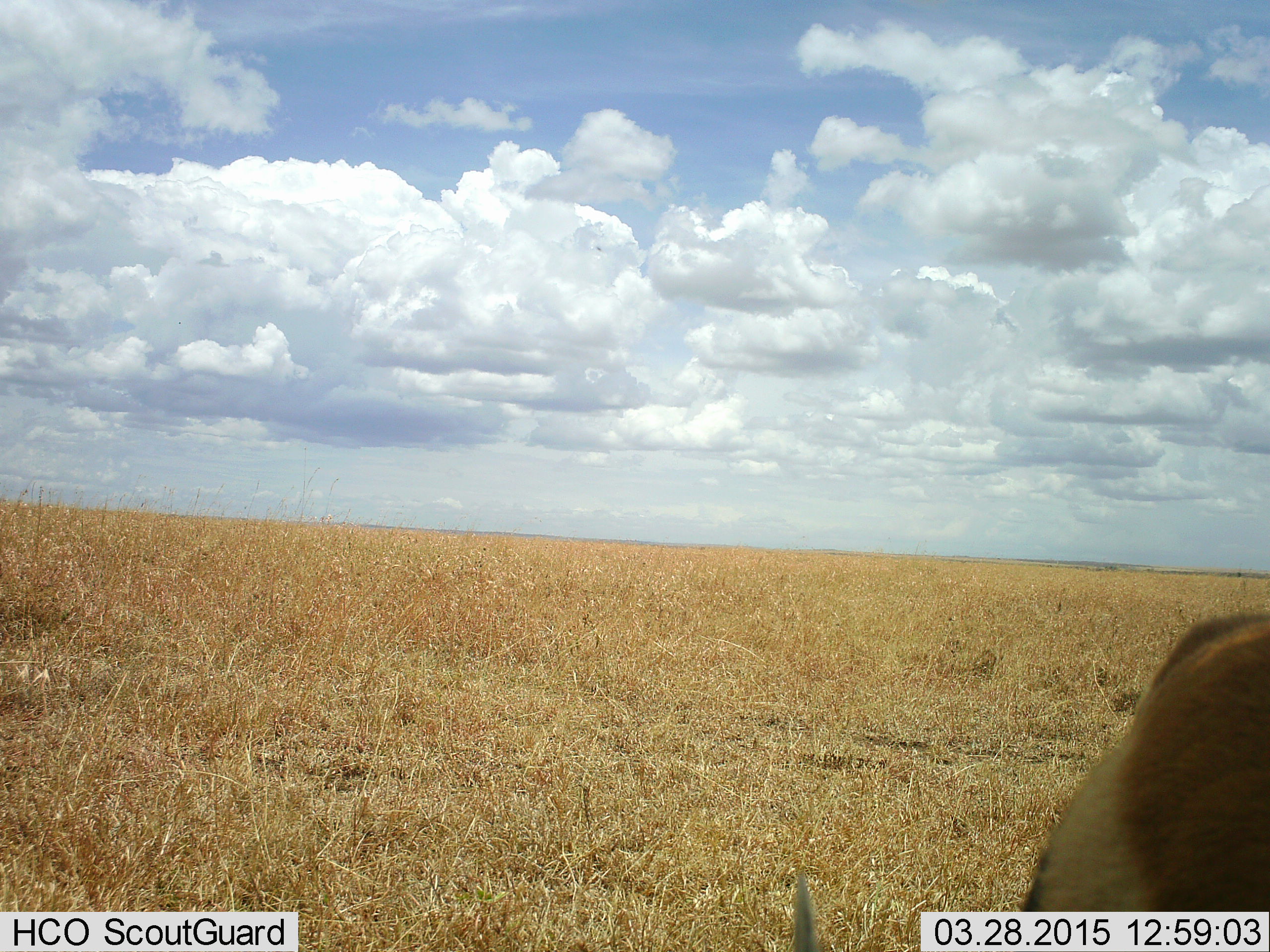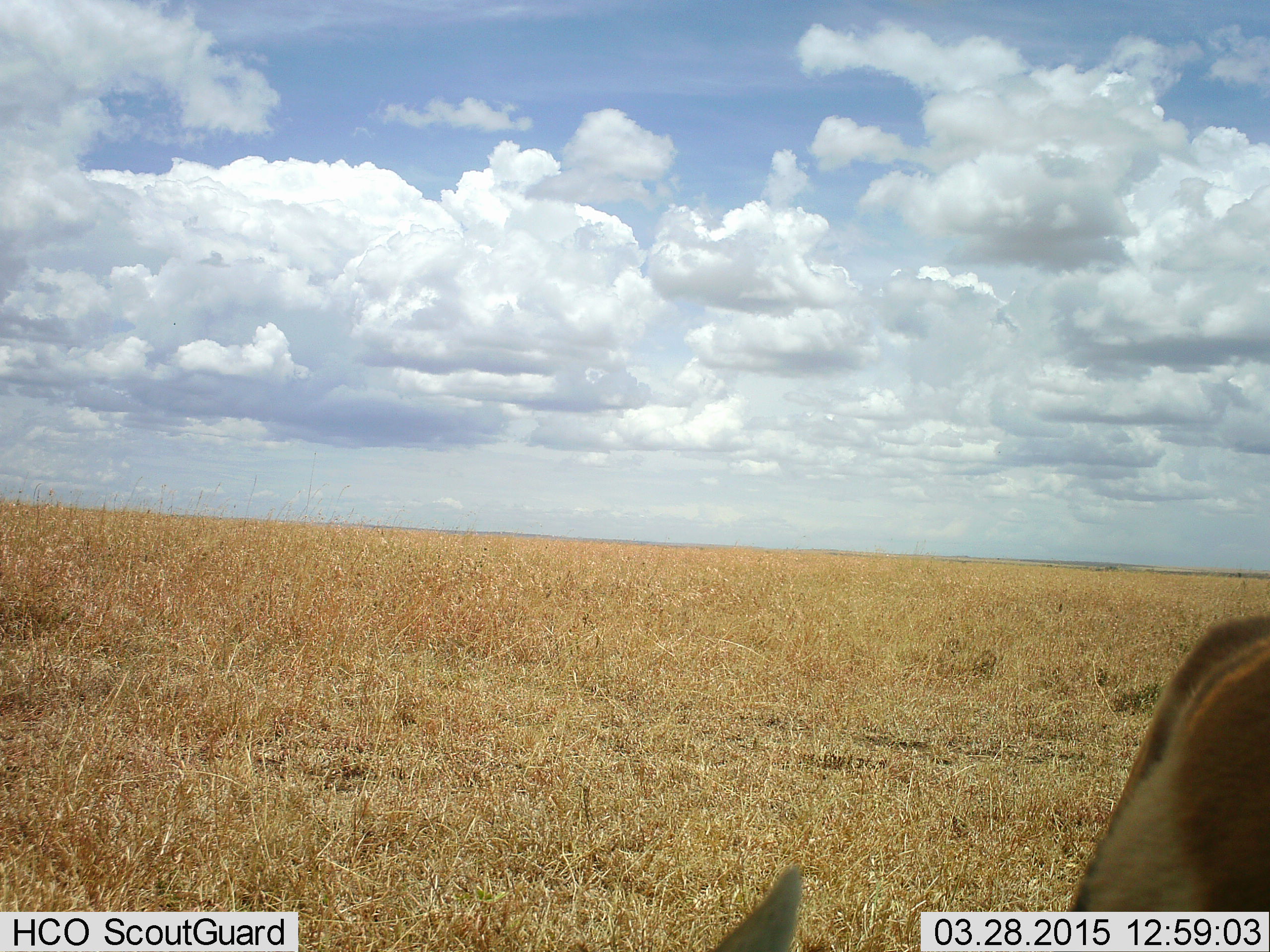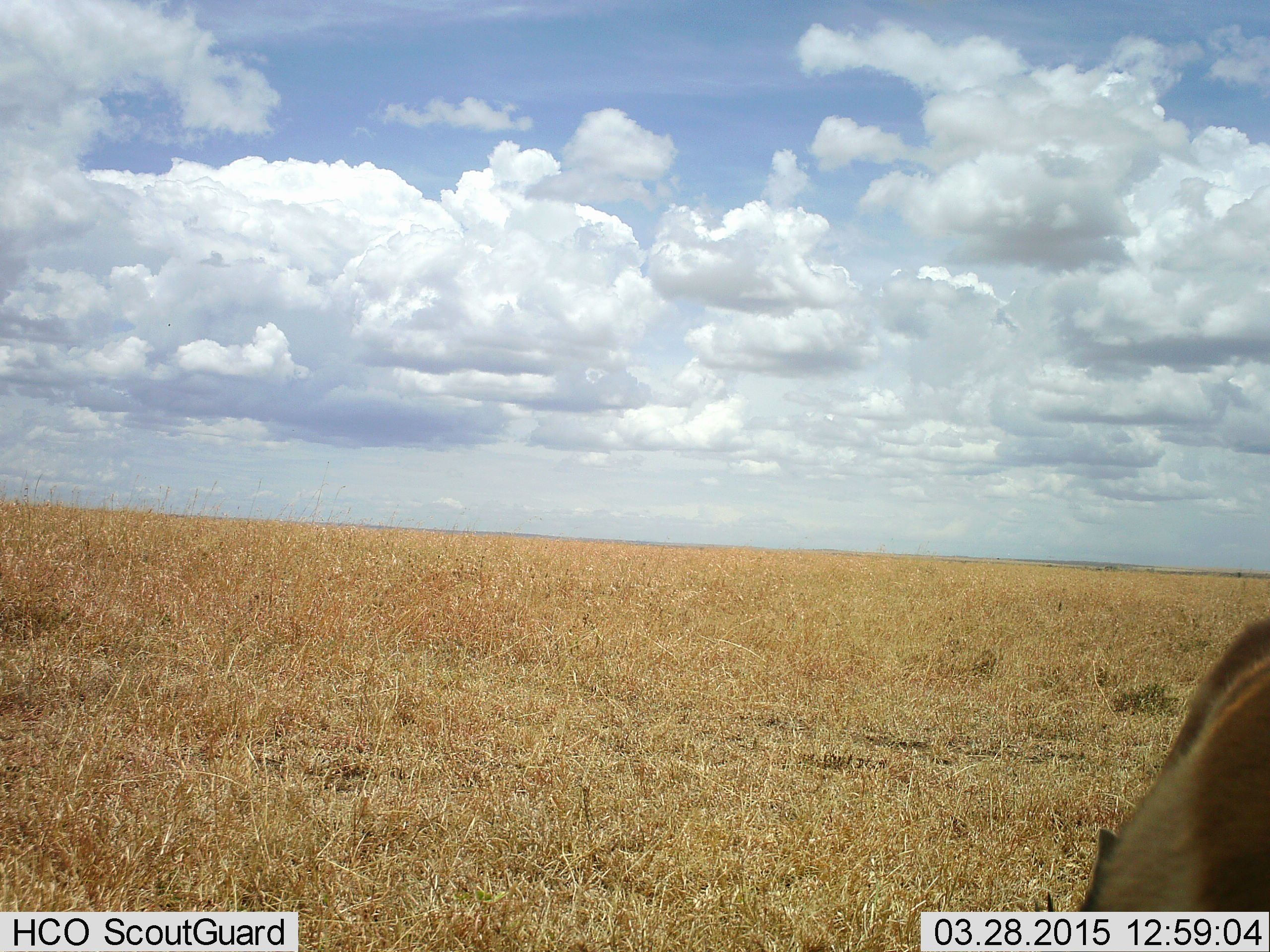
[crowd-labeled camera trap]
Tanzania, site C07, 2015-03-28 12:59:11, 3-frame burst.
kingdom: Animalia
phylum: Chordata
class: Mammalia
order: Artiodactyla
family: Bovidae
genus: Eudorcas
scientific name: Eudorcas thomsonii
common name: thomson's gazelle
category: gazellethomsons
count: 1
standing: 60%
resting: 10%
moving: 10%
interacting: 0%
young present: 0%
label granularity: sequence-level